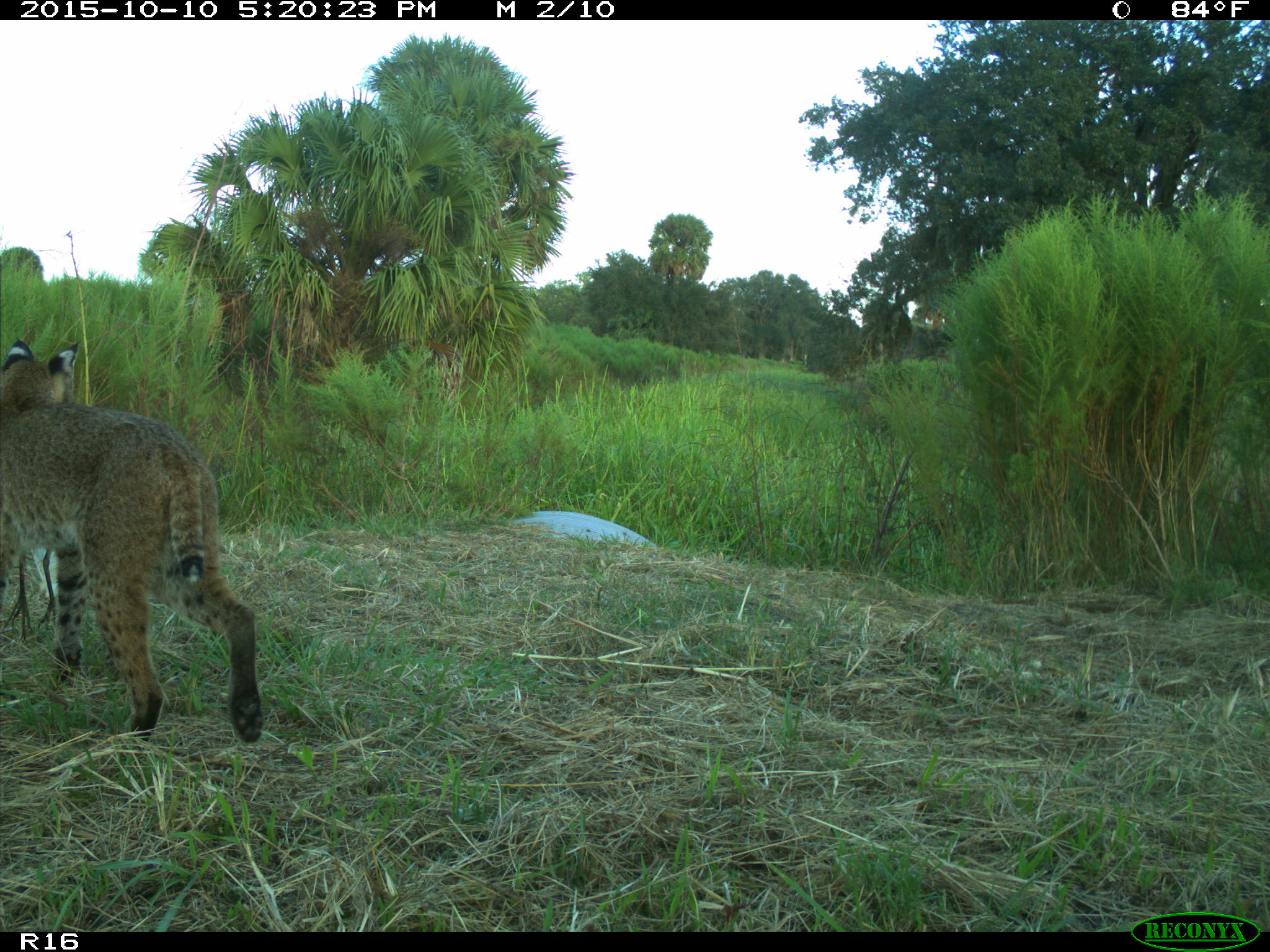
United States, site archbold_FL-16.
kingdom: Animalia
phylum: Chordata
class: Mammalia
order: Carnivora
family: Felidae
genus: Lynx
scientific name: Lynx rufus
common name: bobcat